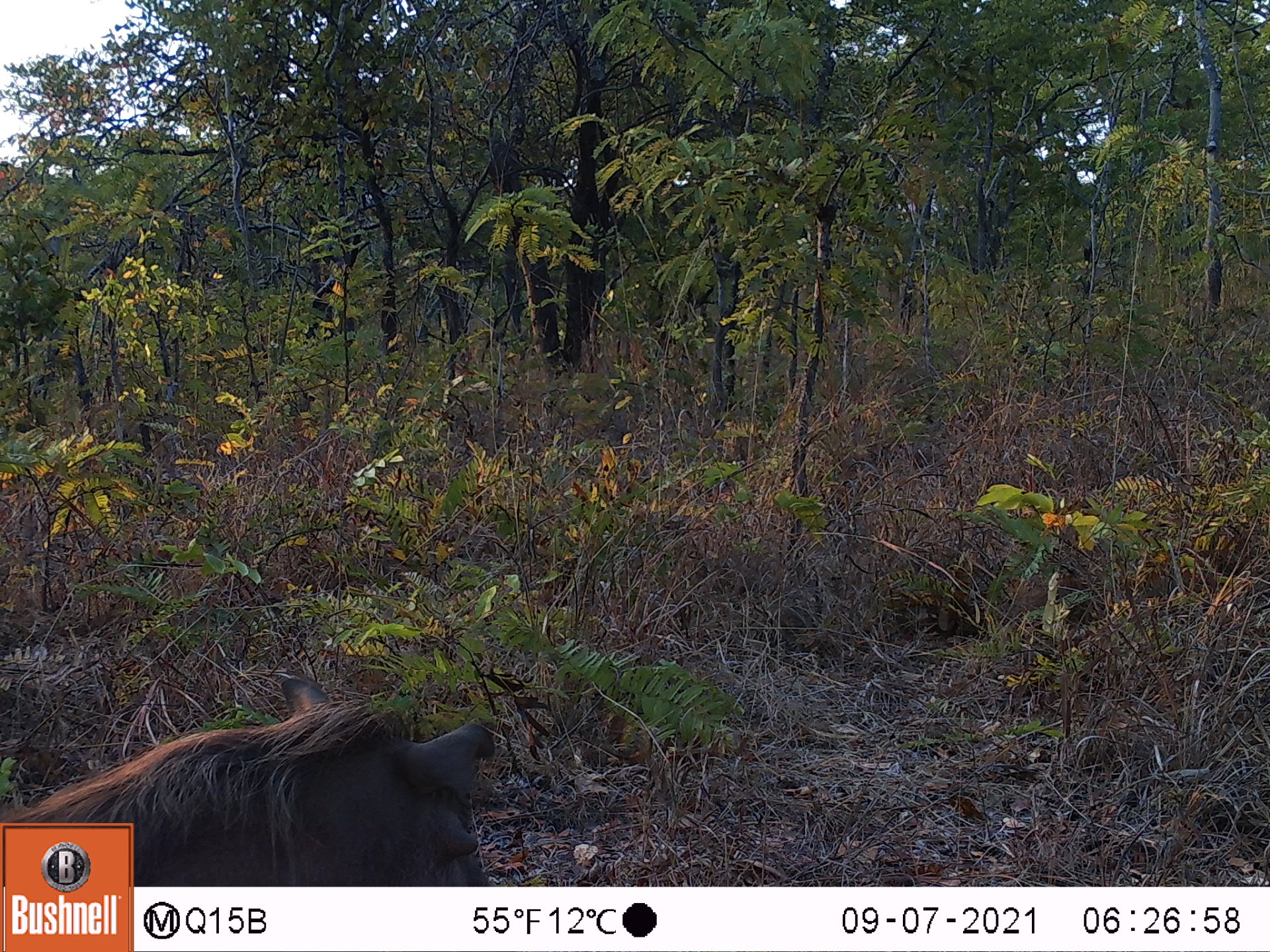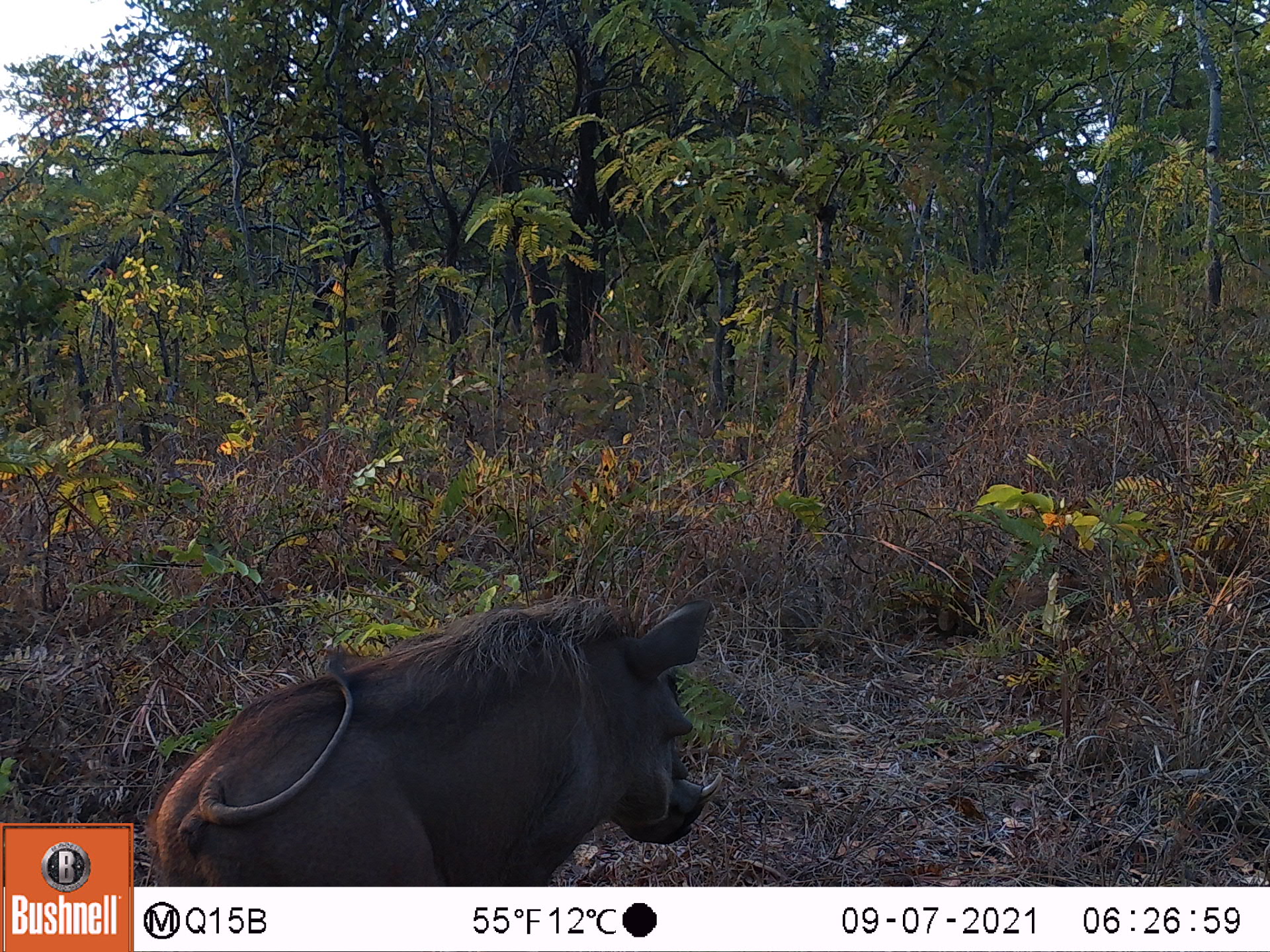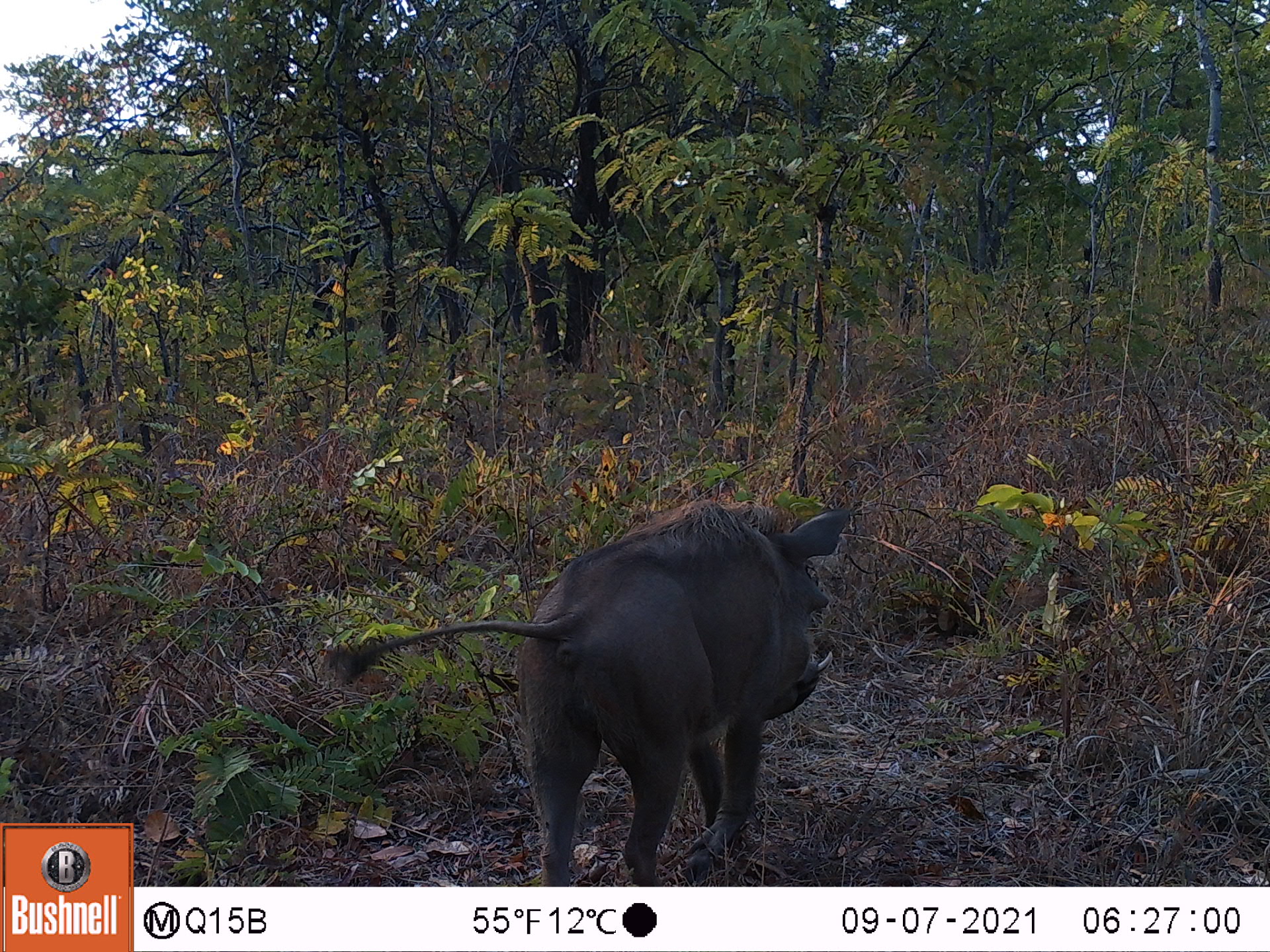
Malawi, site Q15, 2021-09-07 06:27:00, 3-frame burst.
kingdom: Animalia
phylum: Chordata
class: Mammalia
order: Artiodactyla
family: Suidae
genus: Phacochoerus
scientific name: Phacochoerus africanus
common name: common warthog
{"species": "common warthog (Phacochoerus africanus)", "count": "1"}